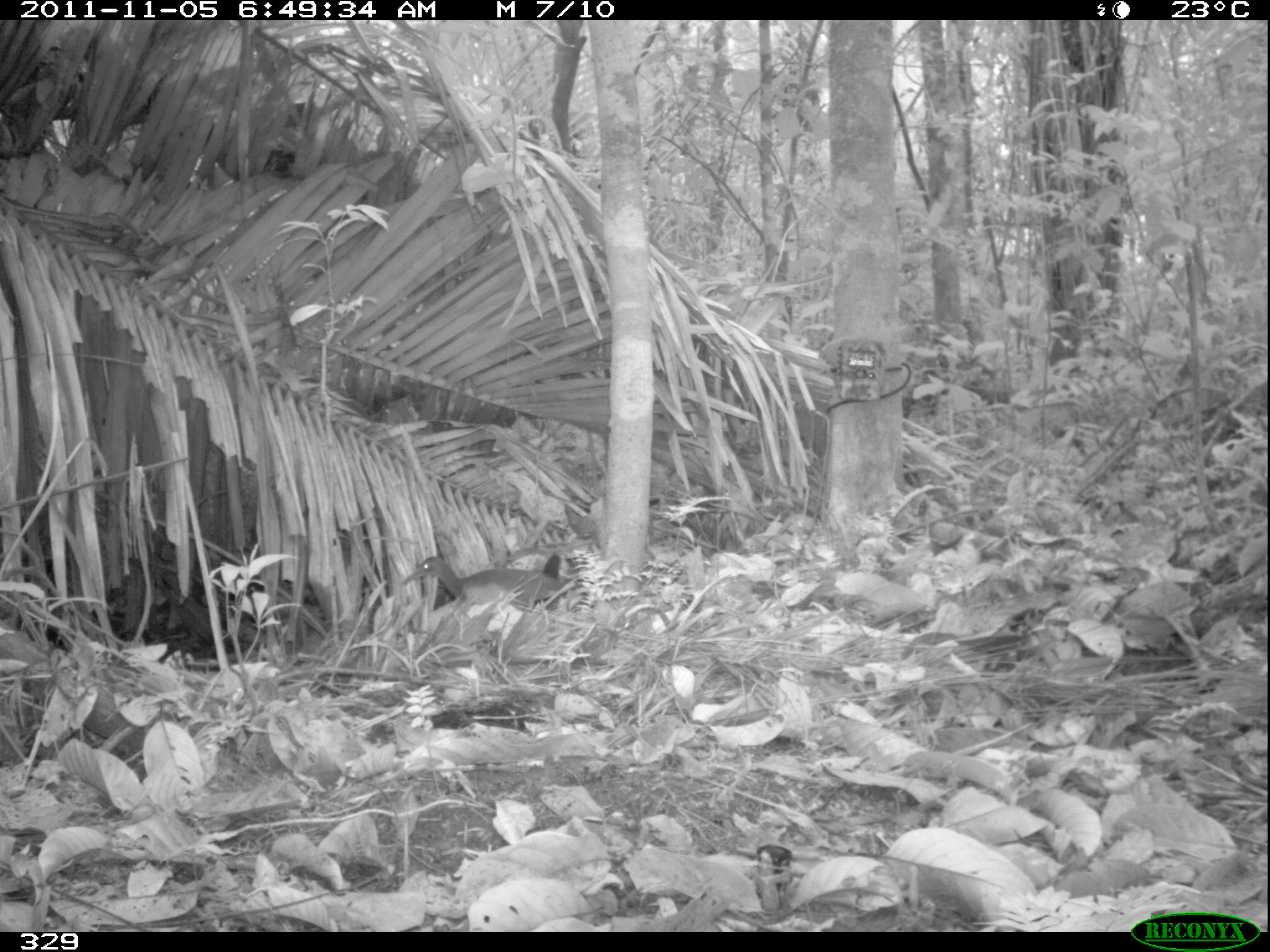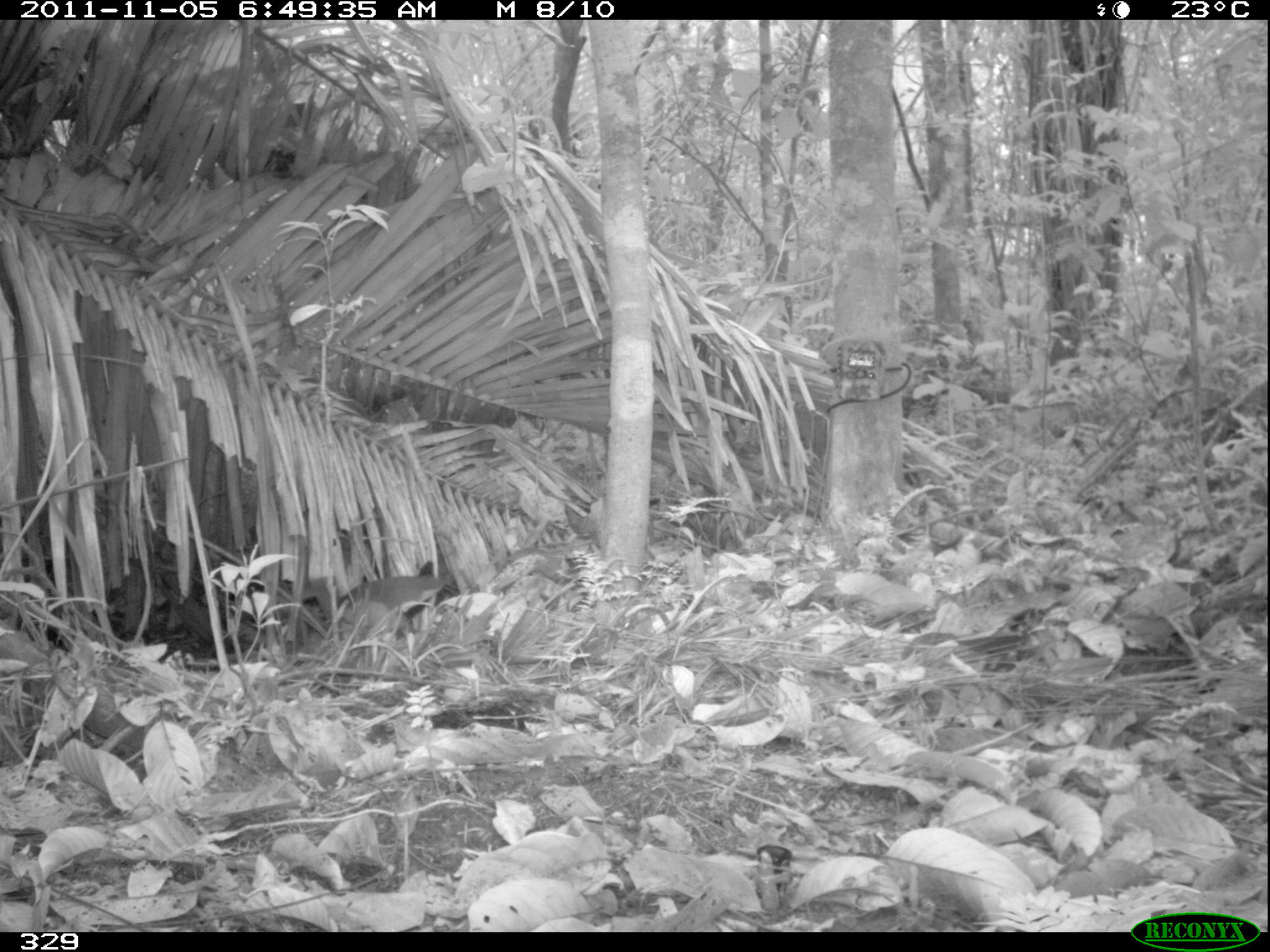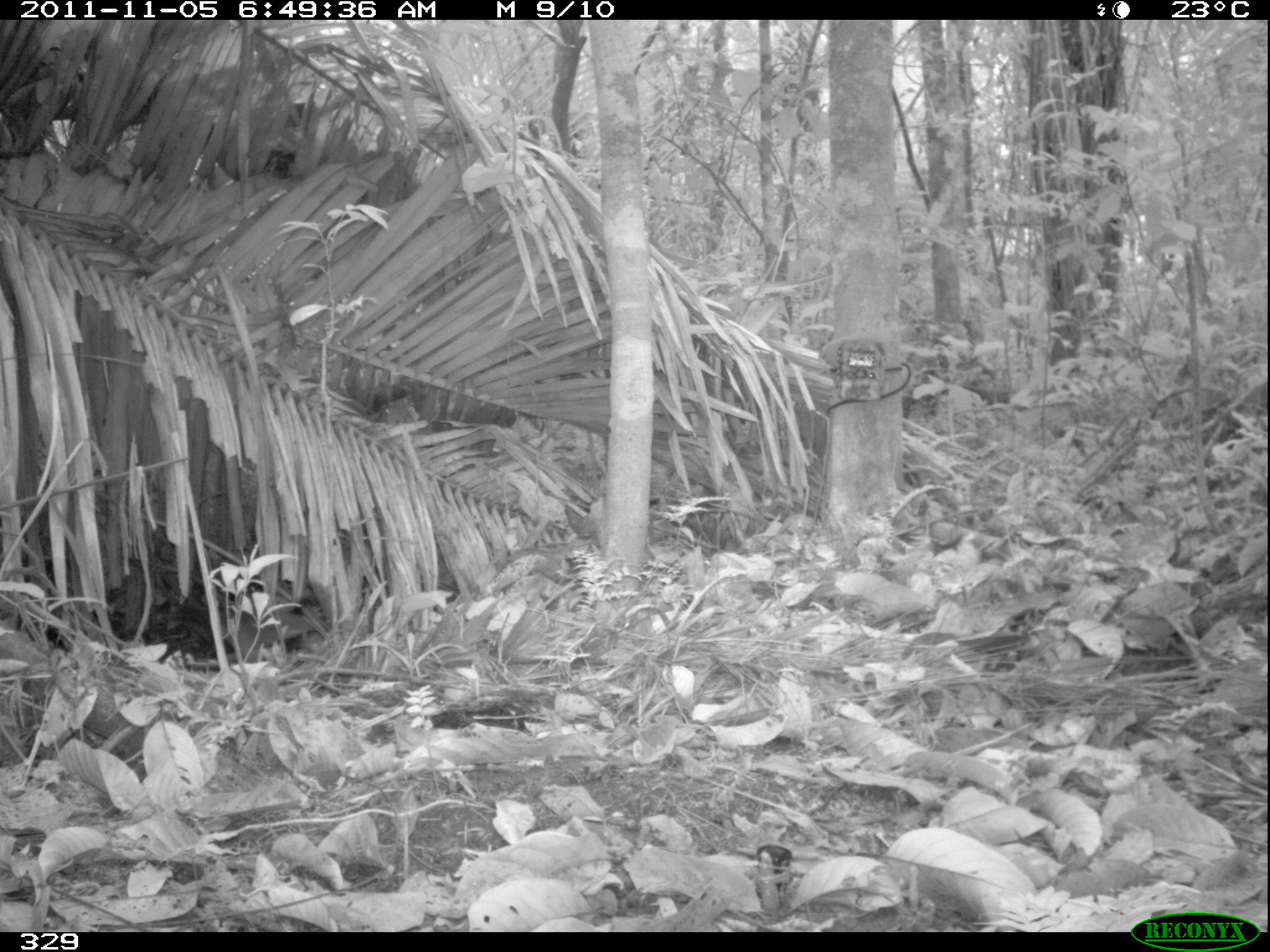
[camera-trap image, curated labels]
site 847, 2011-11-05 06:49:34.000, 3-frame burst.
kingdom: Animalia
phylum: Chordata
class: Aves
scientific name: Aves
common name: bird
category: unknown bird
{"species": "unknown bird (bird) (Aves)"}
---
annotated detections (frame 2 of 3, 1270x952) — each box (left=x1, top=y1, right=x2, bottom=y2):
unknown bird: (left=331, top=559, right=449, bottom=641)